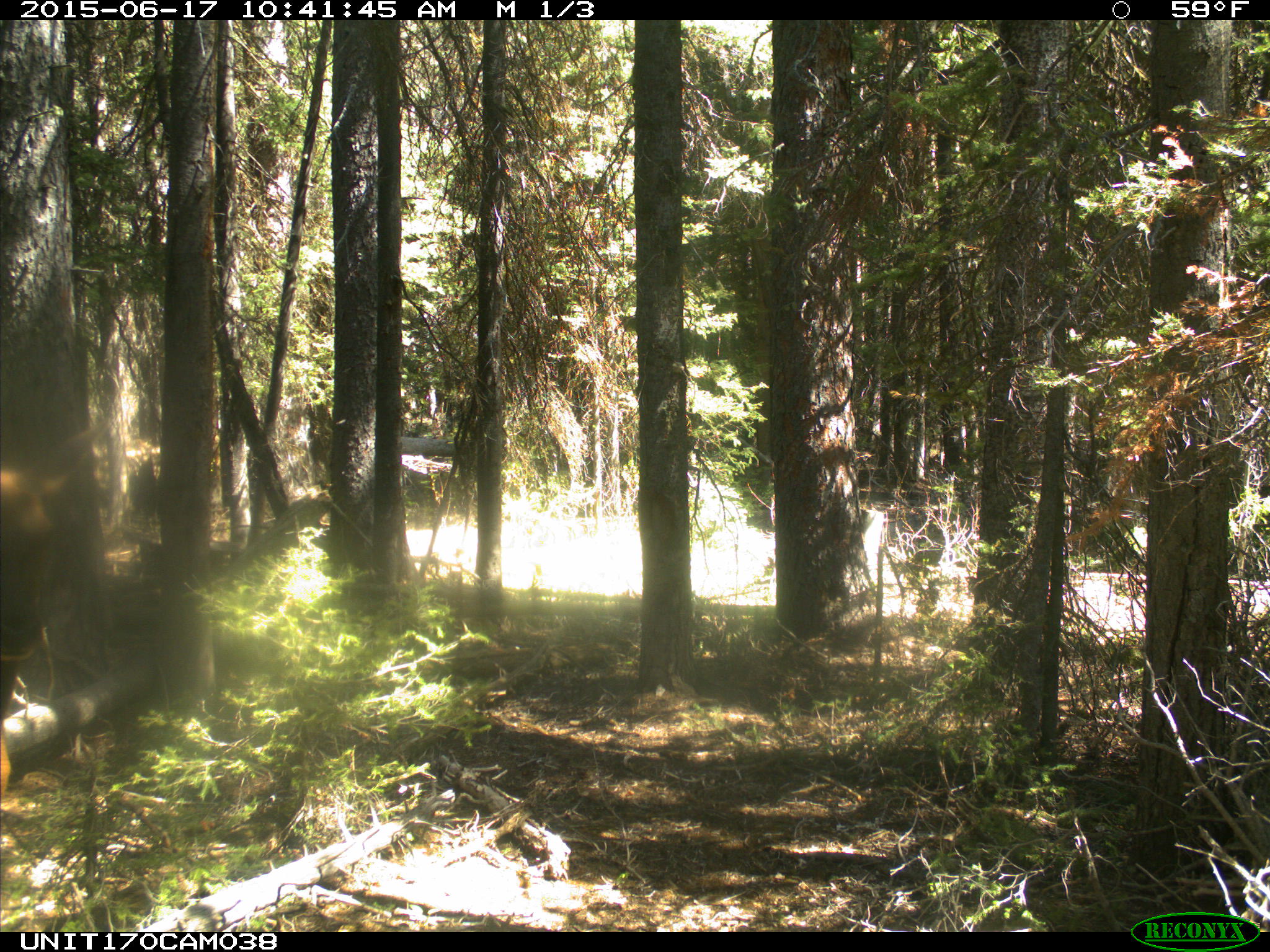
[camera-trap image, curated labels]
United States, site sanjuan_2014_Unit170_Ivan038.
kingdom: Animalia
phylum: Chordata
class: Mammalia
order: Artiodactyla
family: Cervidae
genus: Cervus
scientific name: Cervus elaphus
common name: red deer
Cervus elaphus (red deer).